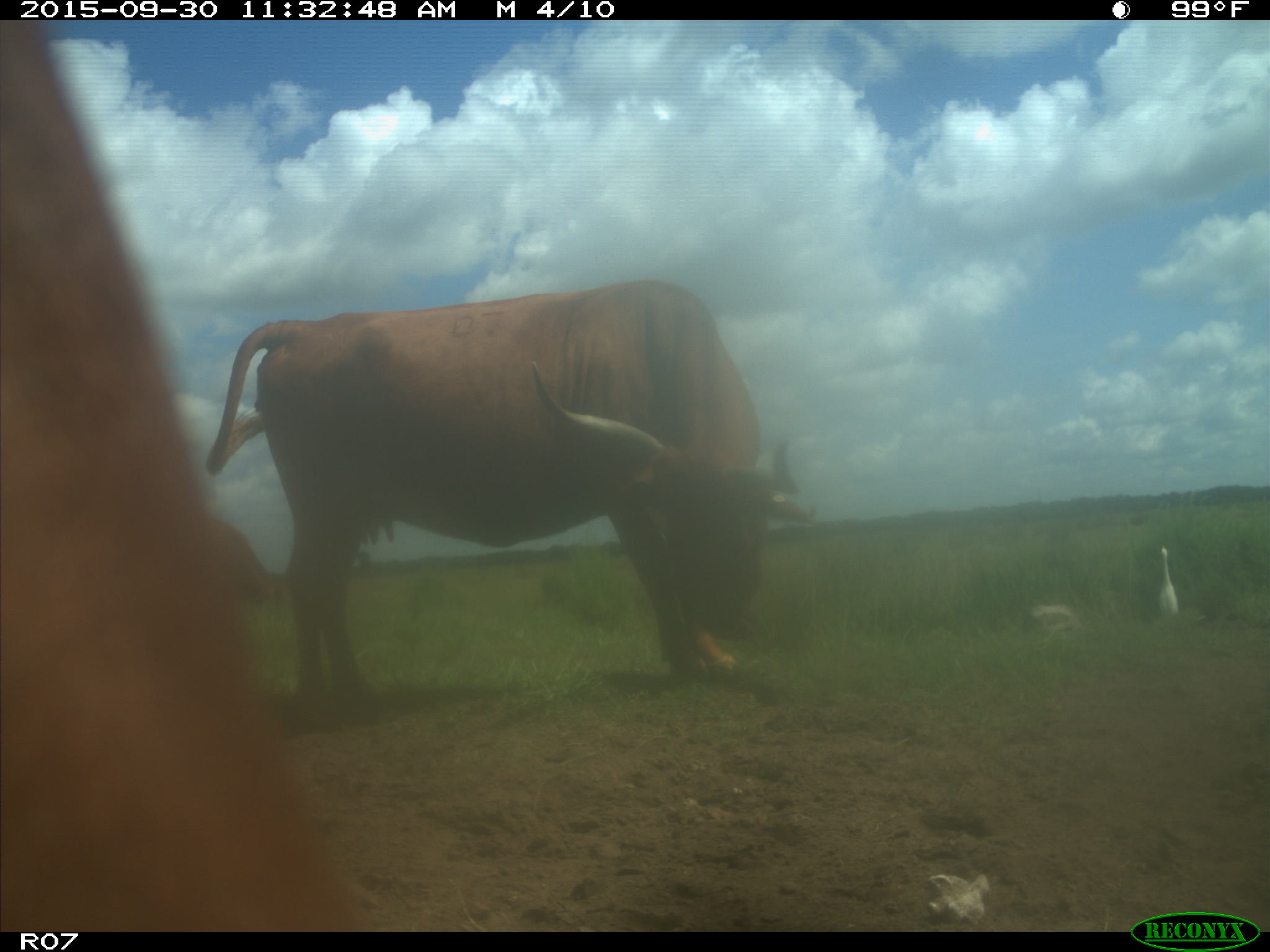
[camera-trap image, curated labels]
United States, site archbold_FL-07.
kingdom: Animalia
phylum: Chordata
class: Mammalia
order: Artiodactyla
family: Bovidae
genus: Bos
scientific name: Bos taurus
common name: domestic cow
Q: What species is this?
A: Bos taurus (domestic cow).